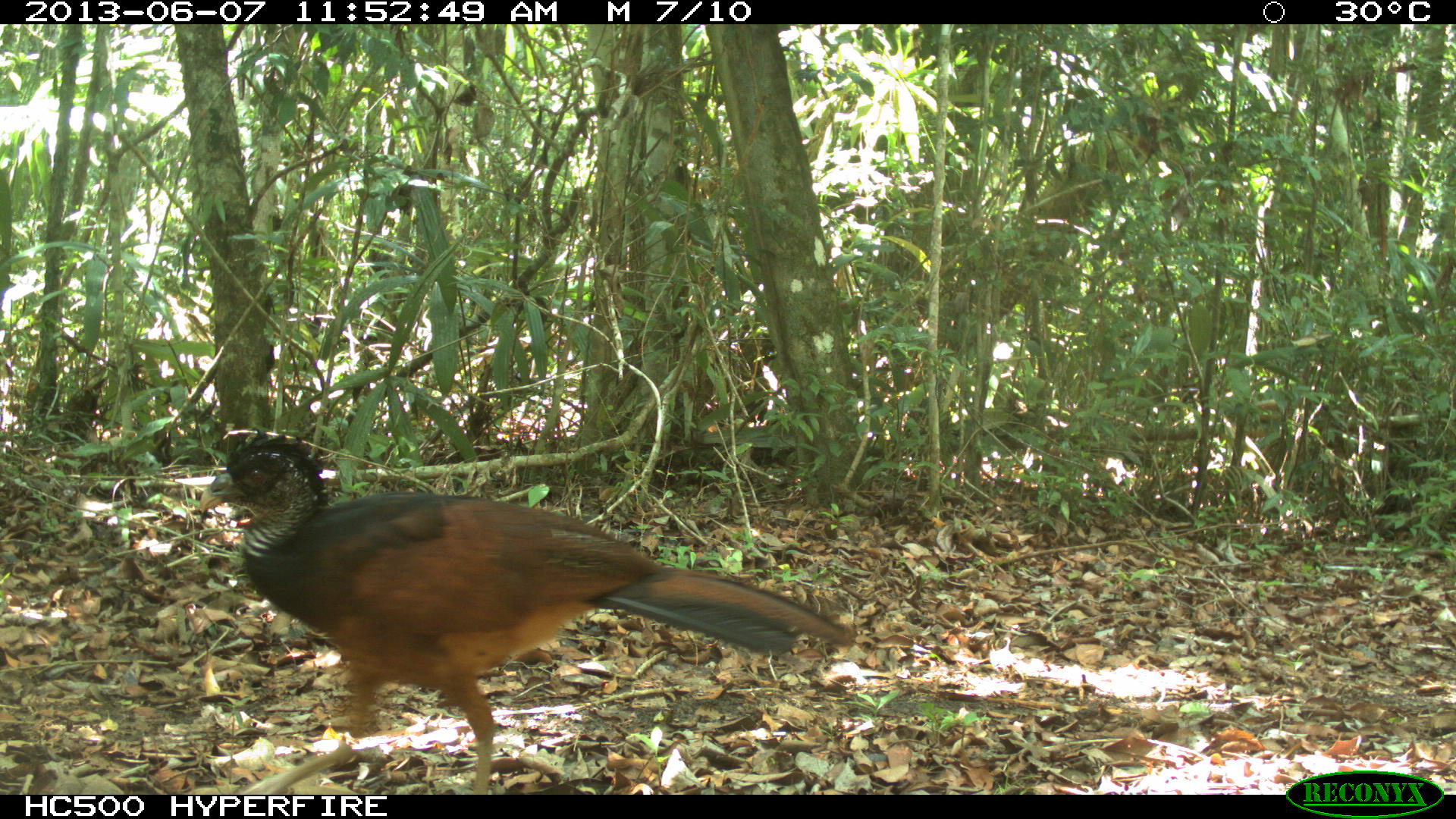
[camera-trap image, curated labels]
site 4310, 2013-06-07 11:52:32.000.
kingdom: Animalia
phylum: Chordata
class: Aves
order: Galliformes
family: Cracidae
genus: Crax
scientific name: Crax rubra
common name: great curassow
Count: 1.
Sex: female.